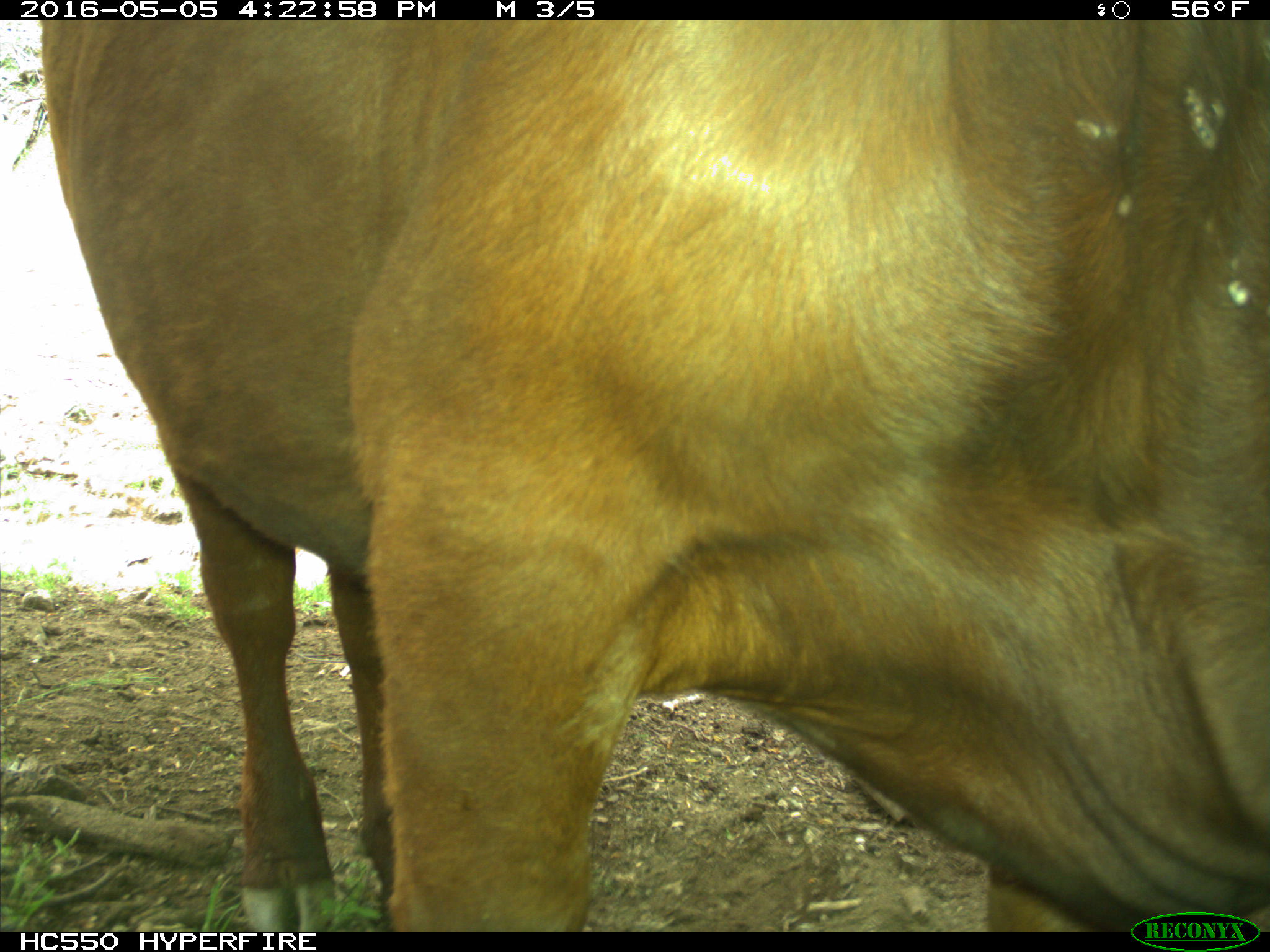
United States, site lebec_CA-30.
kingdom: Animalia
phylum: Chordata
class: Mammalia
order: Artiodactyla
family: Bovidae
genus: Bos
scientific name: Bos taurus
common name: domestic cow